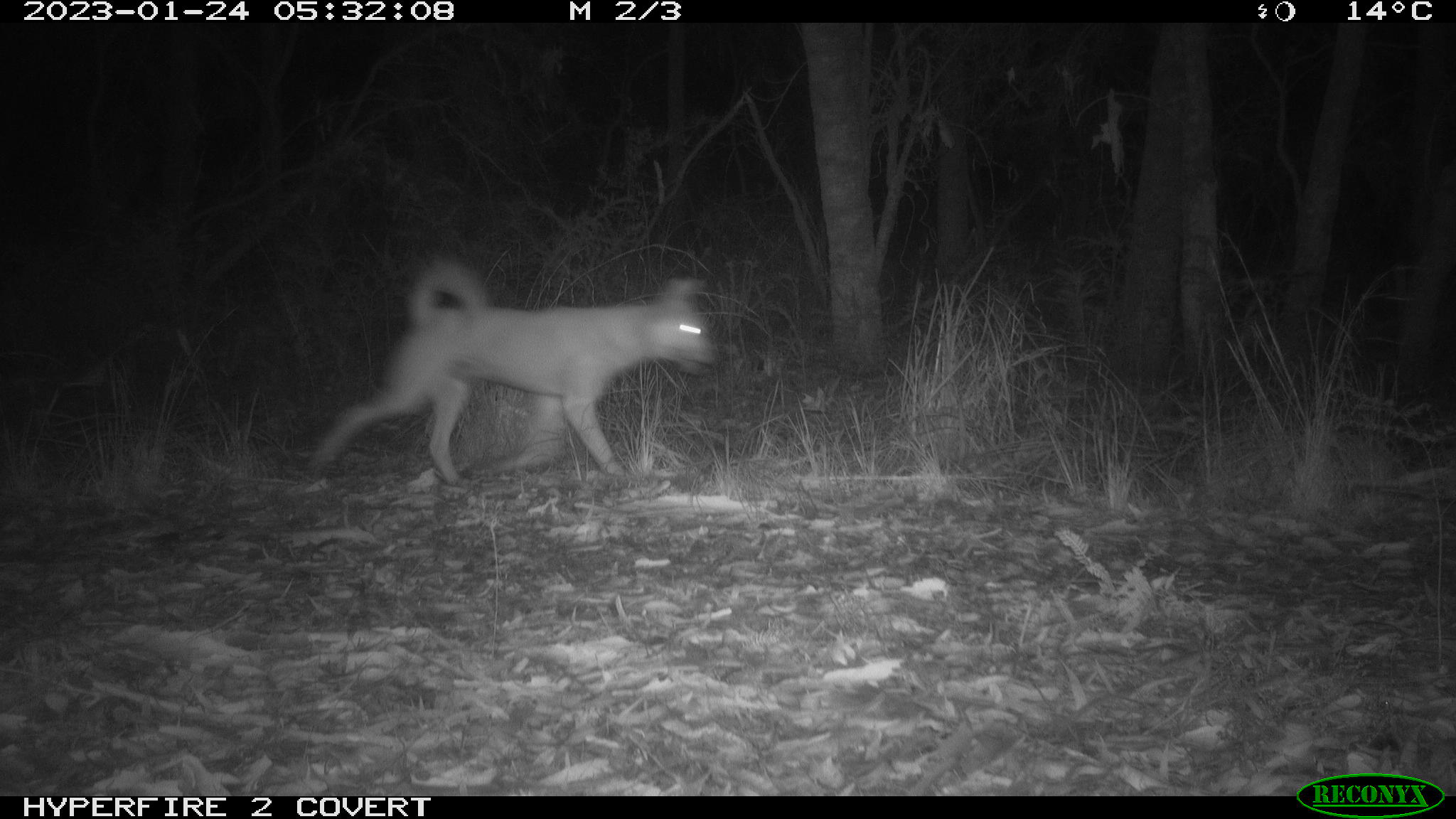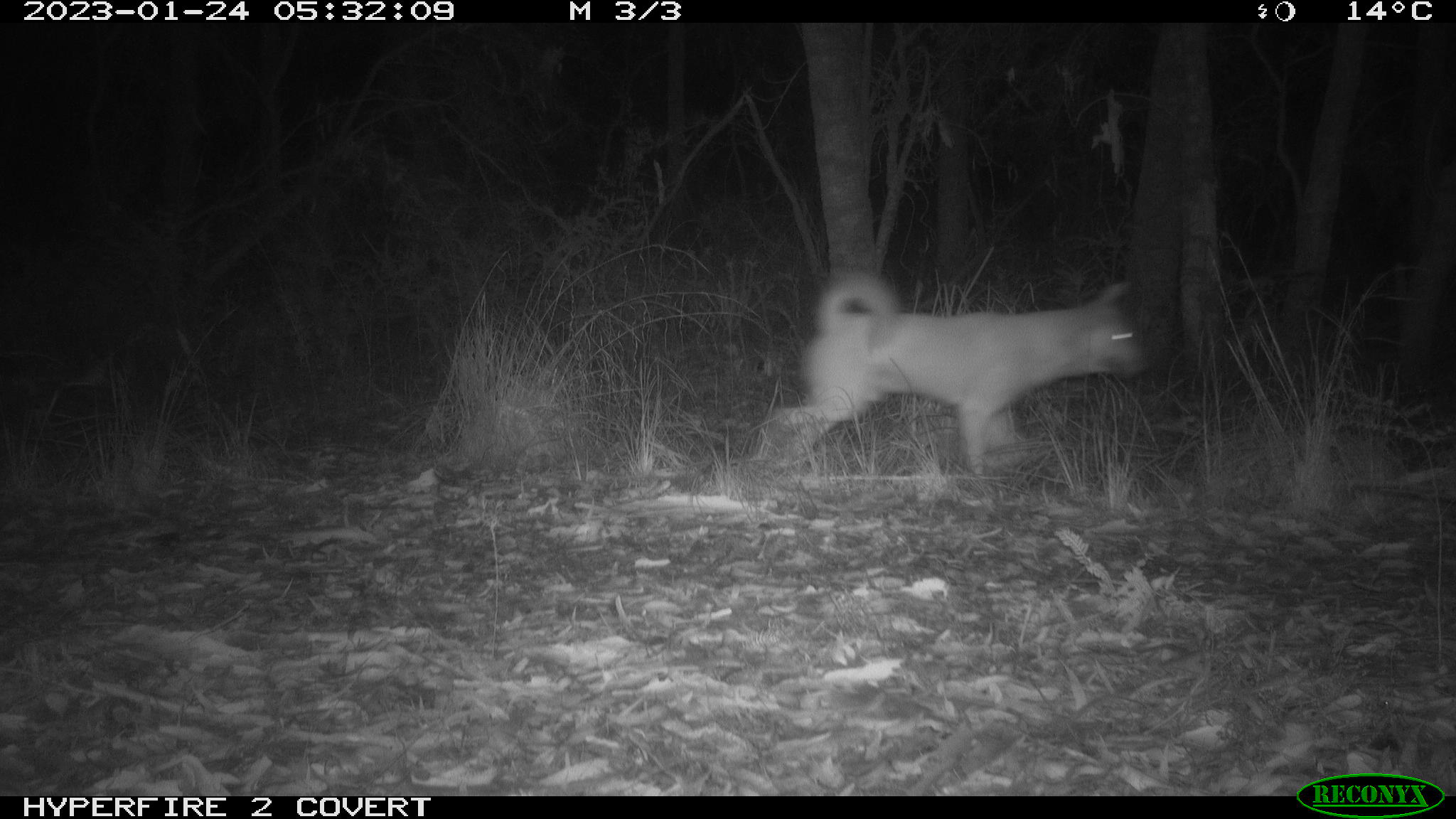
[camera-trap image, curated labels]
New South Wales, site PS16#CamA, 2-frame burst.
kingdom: Animalia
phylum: Chordata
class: Mammalia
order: Carnivora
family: Canidae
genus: Canis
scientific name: Canis familiaris dingo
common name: dingo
Dingo (Canis familiaris dingo).